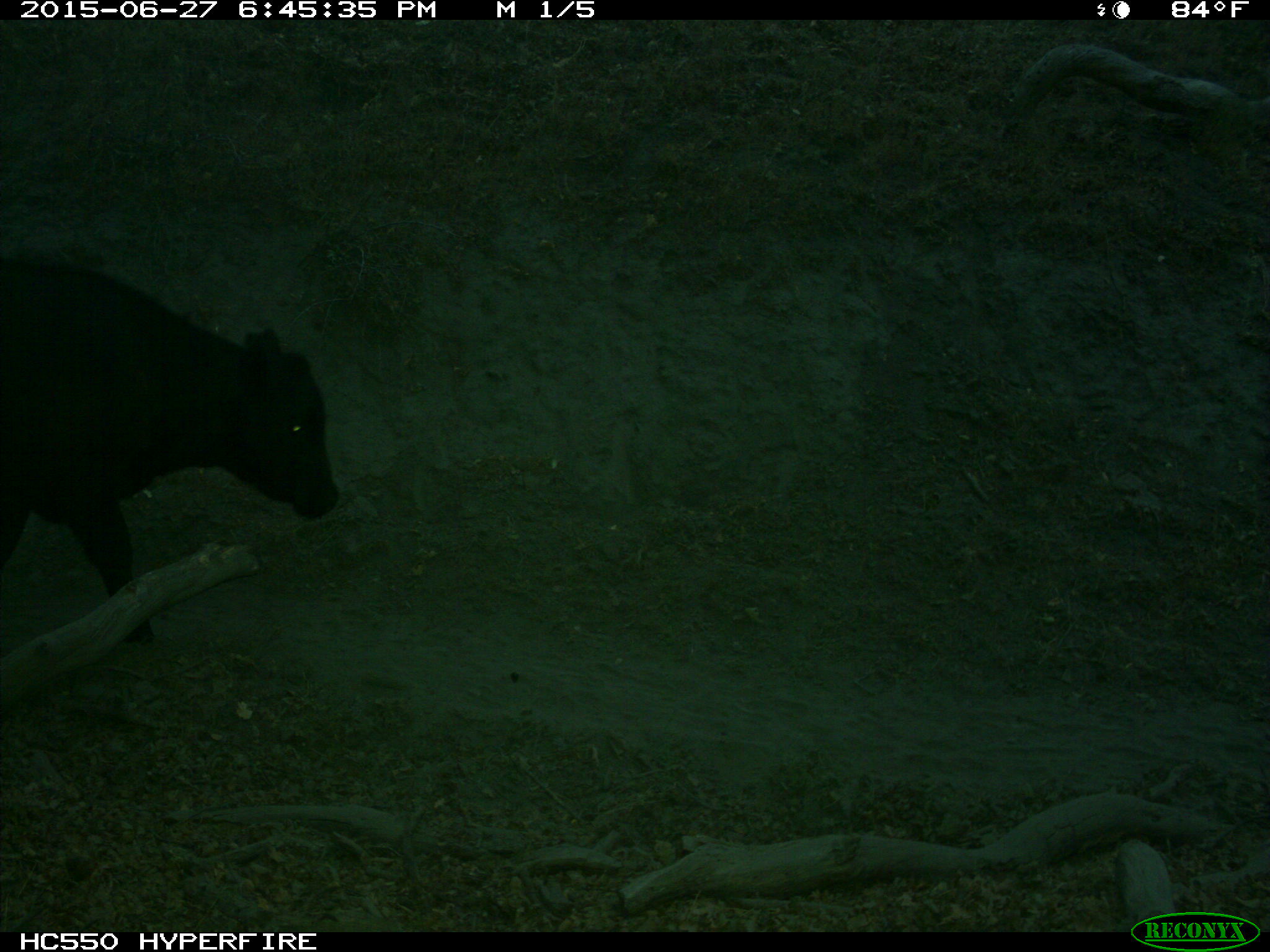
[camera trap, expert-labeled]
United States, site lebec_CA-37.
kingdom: Animalia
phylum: Chordata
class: Mammalia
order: Artiodactyla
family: Bovidae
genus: Bos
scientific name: Bos taurus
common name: domestic cow